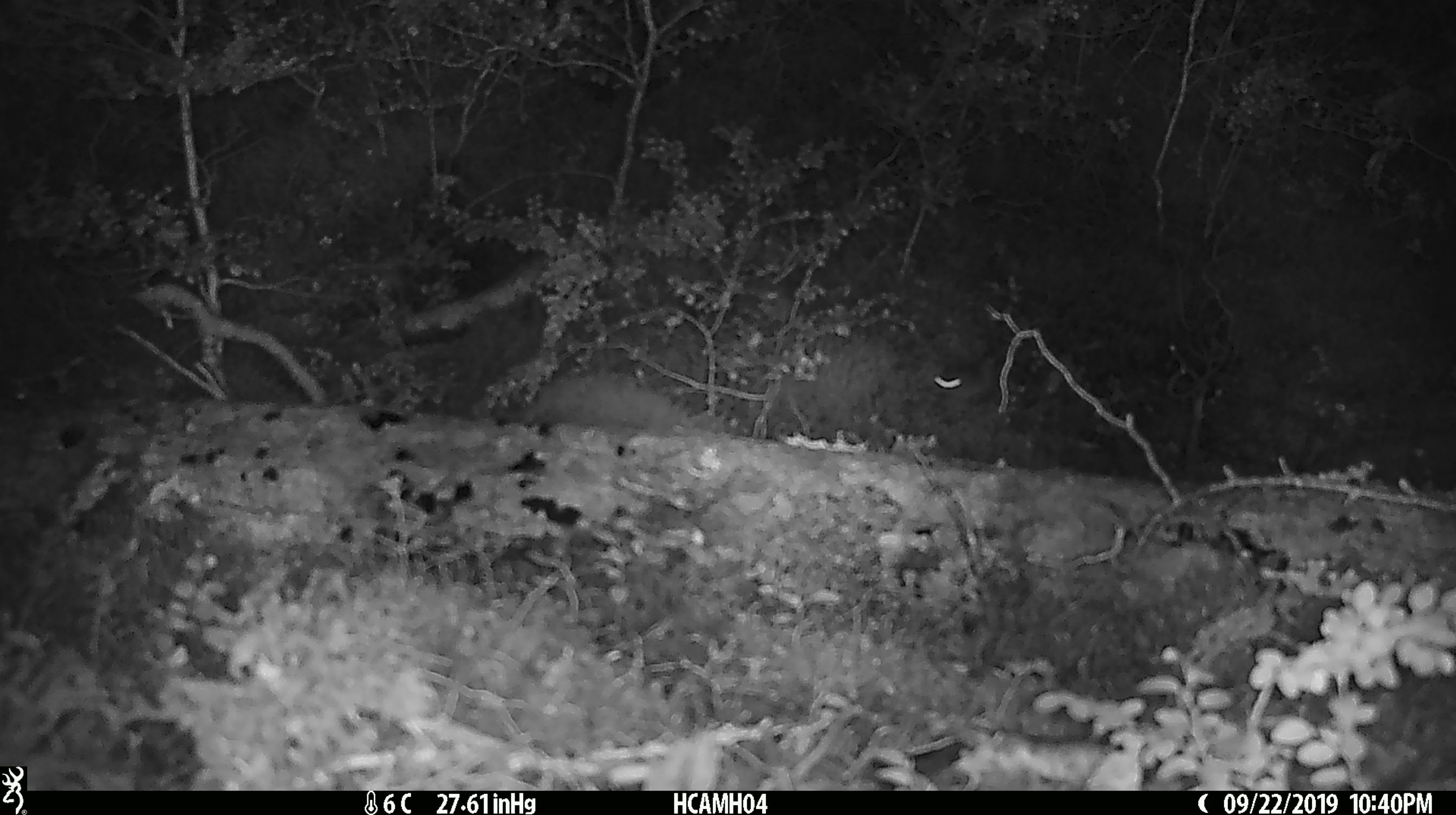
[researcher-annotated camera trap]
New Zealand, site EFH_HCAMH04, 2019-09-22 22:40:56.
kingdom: Animalia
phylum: Chordata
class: Mammalia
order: Rodentia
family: Muridae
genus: Mus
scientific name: Mus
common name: mouse